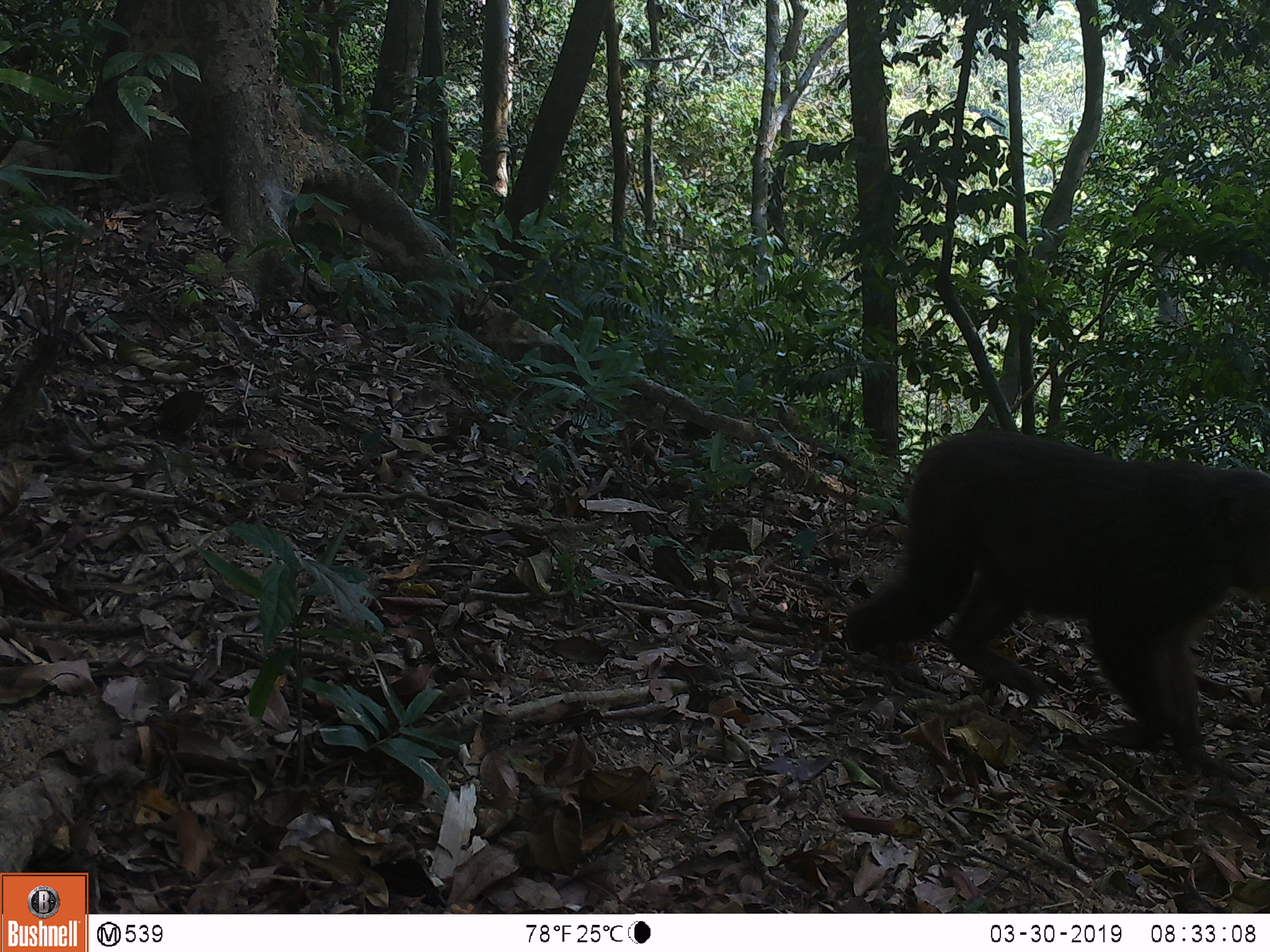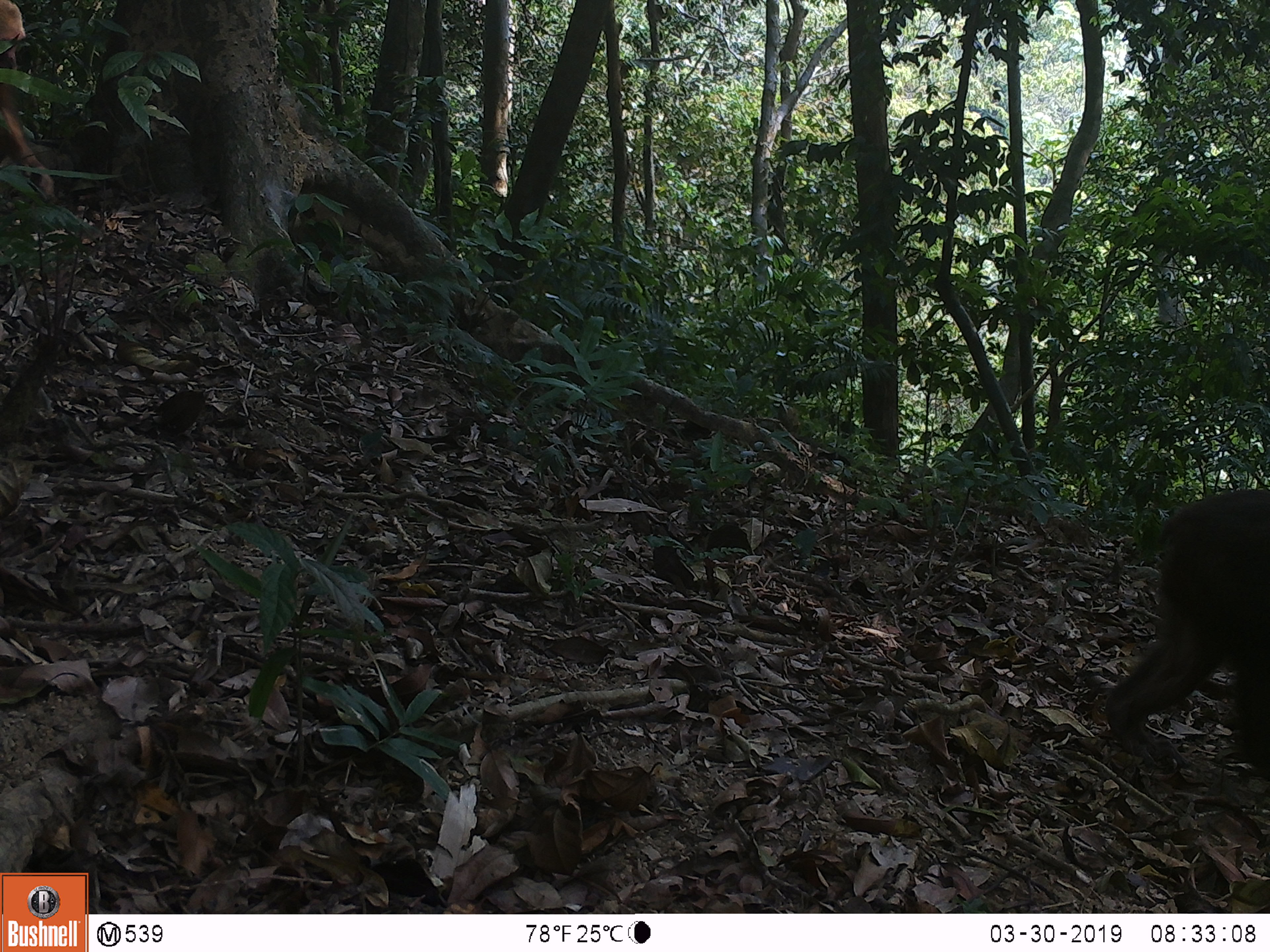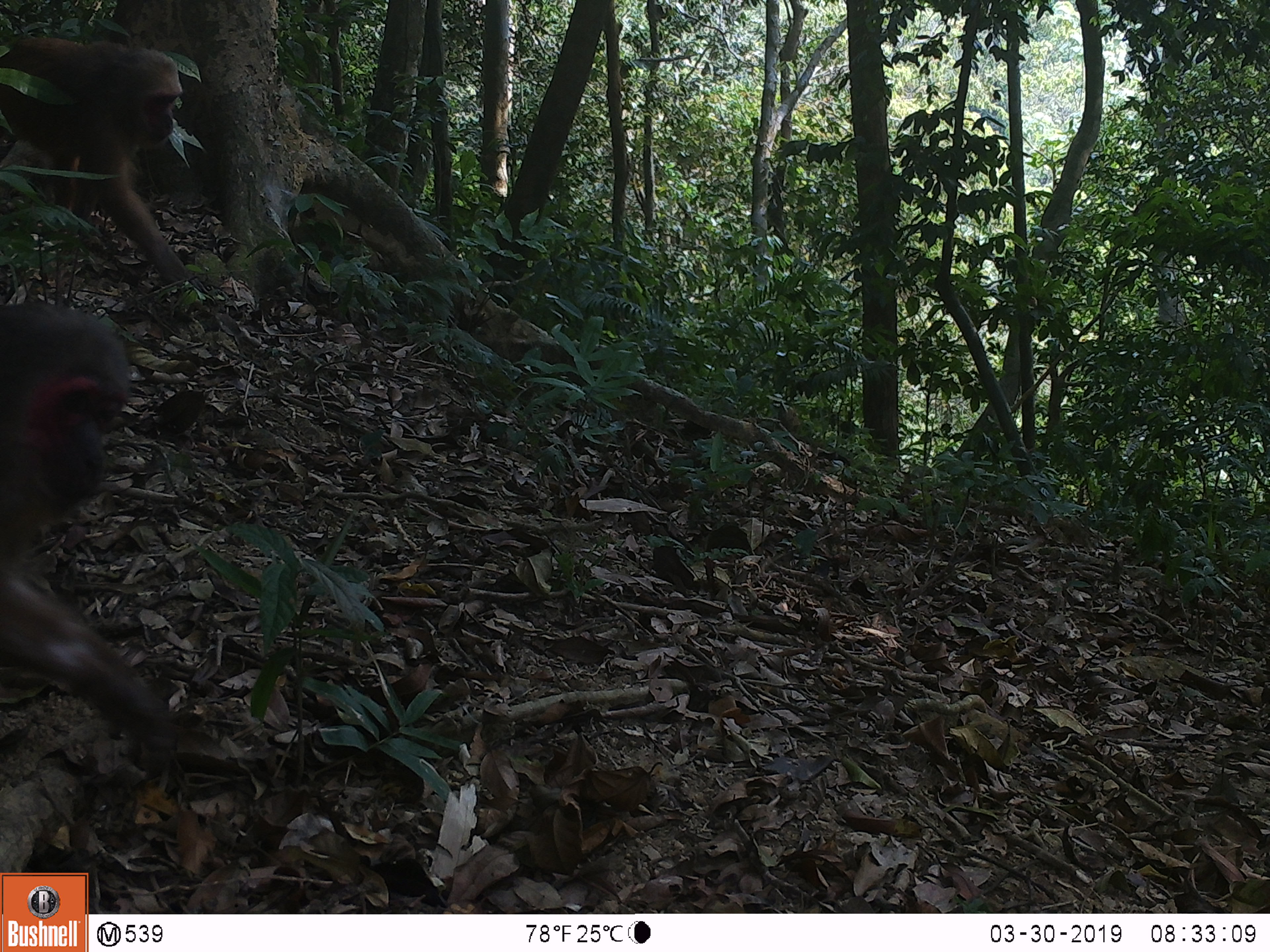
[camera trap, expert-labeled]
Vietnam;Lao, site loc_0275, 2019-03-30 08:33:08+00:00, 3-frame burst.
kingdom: Animalia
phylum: Chordata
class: Mammalia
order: Primates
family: Cercopithecidae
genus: Macaca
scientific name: Macaca arctoides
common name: stump-tailed macaque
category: stump tailed macaque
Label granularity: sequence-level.